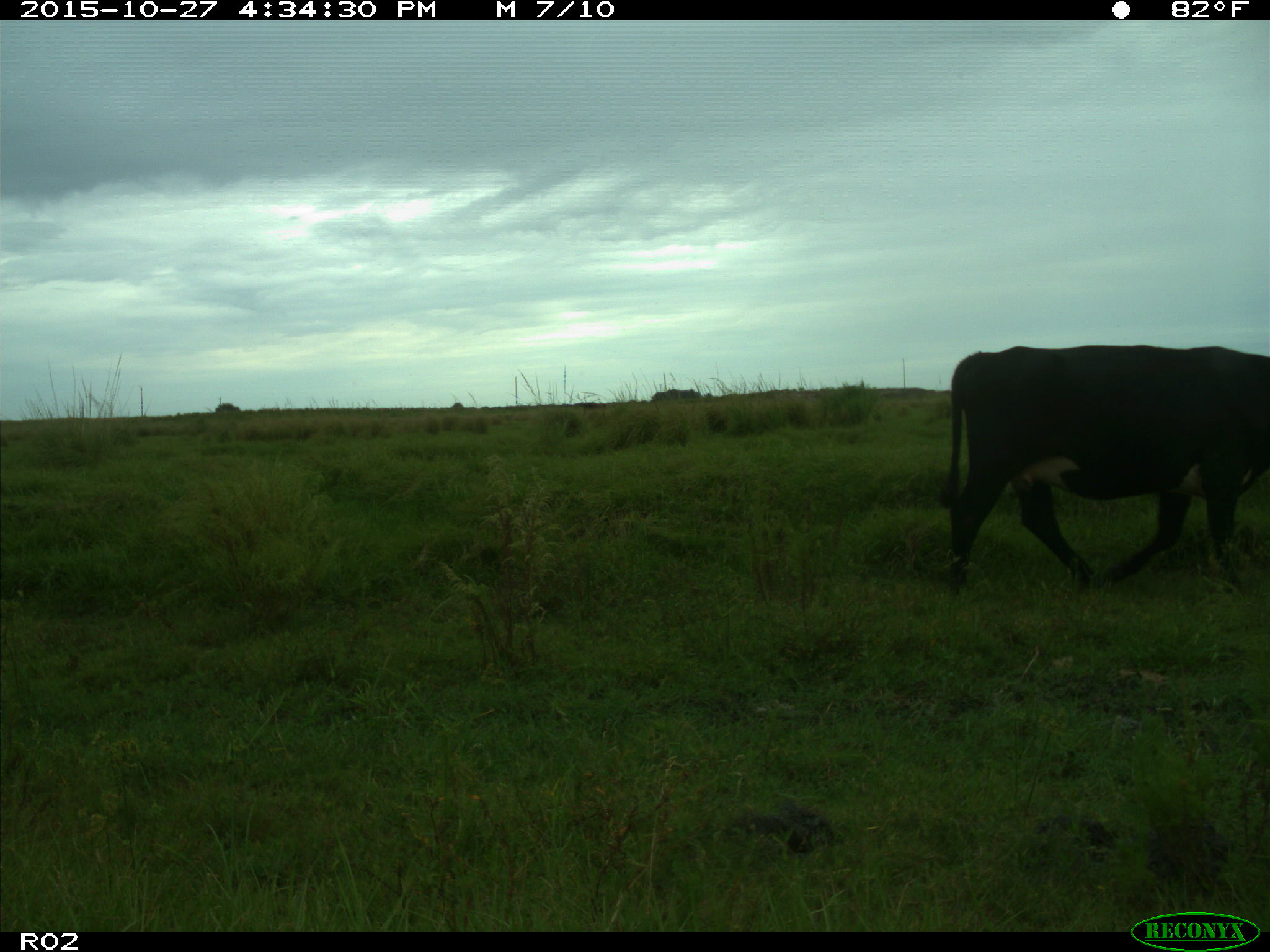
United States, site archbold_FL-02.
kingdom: Animalia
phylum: Chordata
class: Mammalia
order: Artiodactyla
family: Bovidae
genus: Bos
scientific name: Bos taurus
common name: domestic cow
Bos taurus (domestic cow).